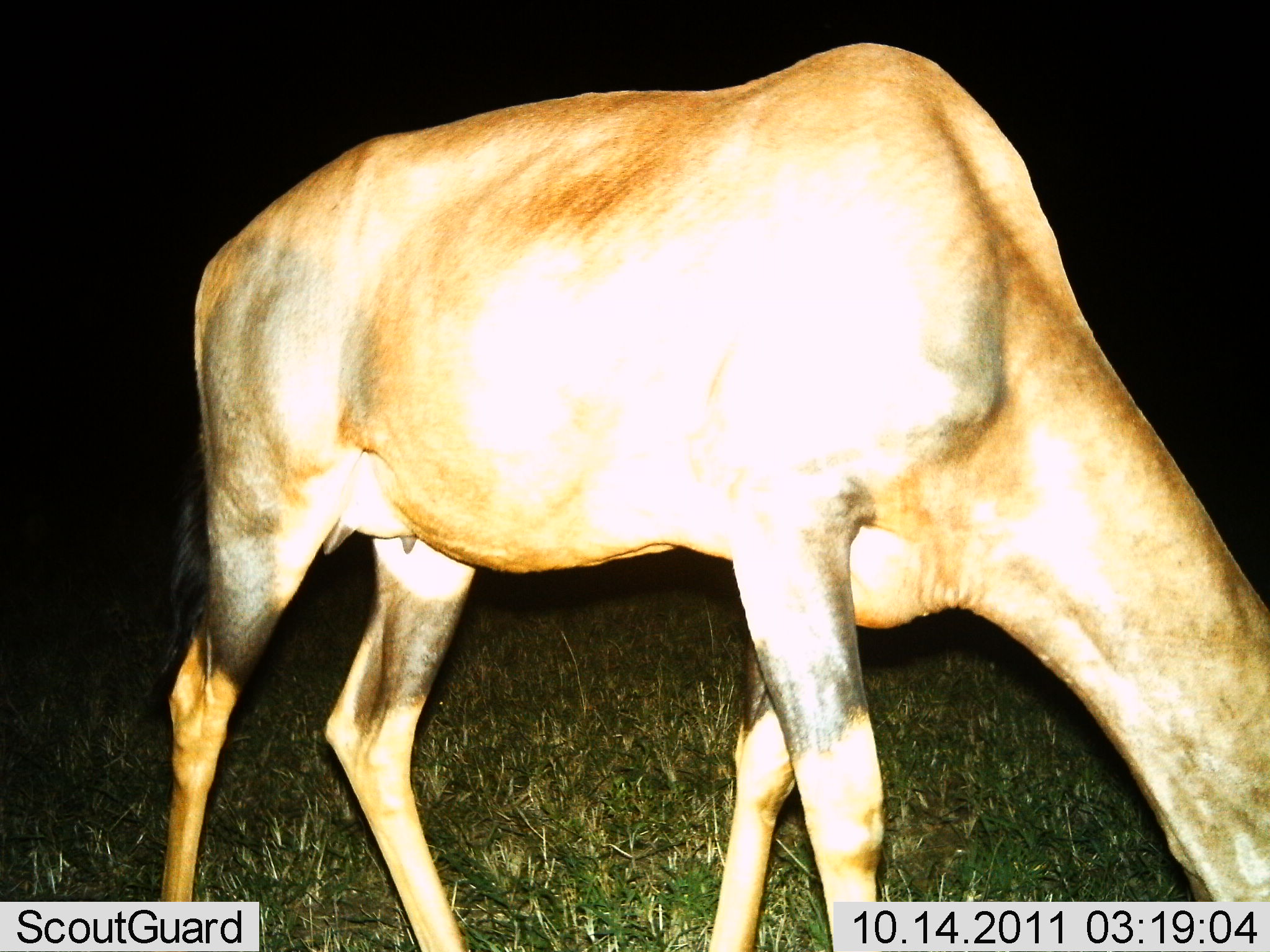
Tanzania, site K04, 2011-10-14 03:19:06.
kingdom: Animalia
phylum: Chordata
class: Mammalia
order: Artiodactyla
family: Bovidae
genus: Damaliscus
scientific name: Damaliscus lunatus jimela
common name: topi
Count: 1.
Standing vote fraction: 20%.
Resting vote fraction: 0%.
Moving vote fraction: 0%.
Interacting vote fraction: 0%.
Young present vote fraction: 0%.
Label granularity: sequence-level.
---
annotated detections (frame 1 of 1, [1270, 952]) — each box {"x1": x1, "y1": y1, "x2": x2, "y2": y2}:
animal: {"x1": 157, "y1": 41, "x2": 1269, "y2": 950}